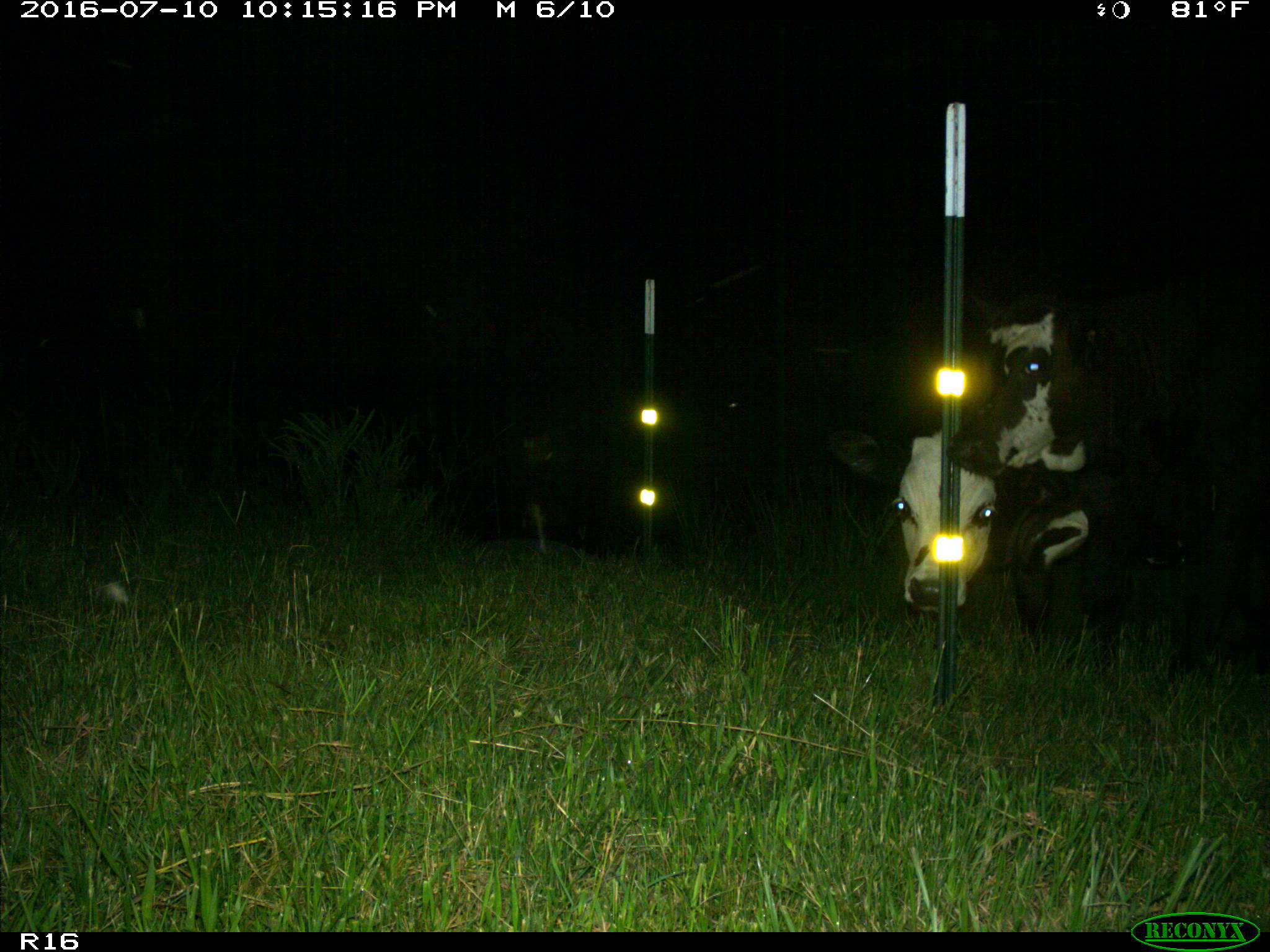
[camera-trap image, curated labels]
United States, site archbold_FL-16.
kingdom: Animalia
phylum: Chordata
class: Mammalia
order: Artiodactyla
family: Bovidae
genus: Bos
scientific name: Bos taurus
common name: domestic cow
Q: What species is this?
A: Bos taurus (domestic cow).